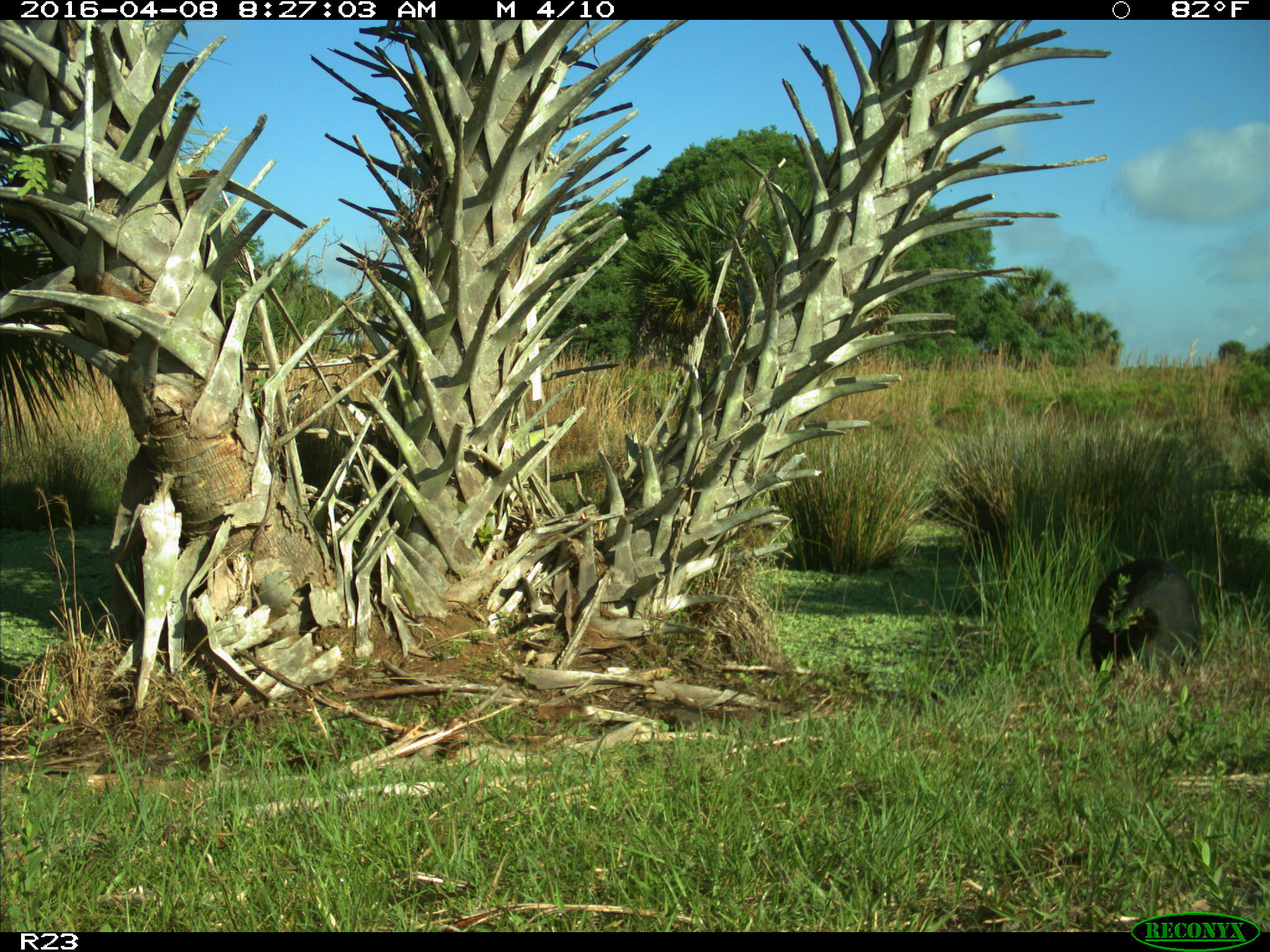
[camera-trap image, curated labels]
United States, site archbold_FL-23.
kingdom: Animalia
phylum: Chordata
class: Mammalia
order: Artiodactyla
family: Suidae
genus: Sus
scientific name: Sus scrofa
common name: wild boar